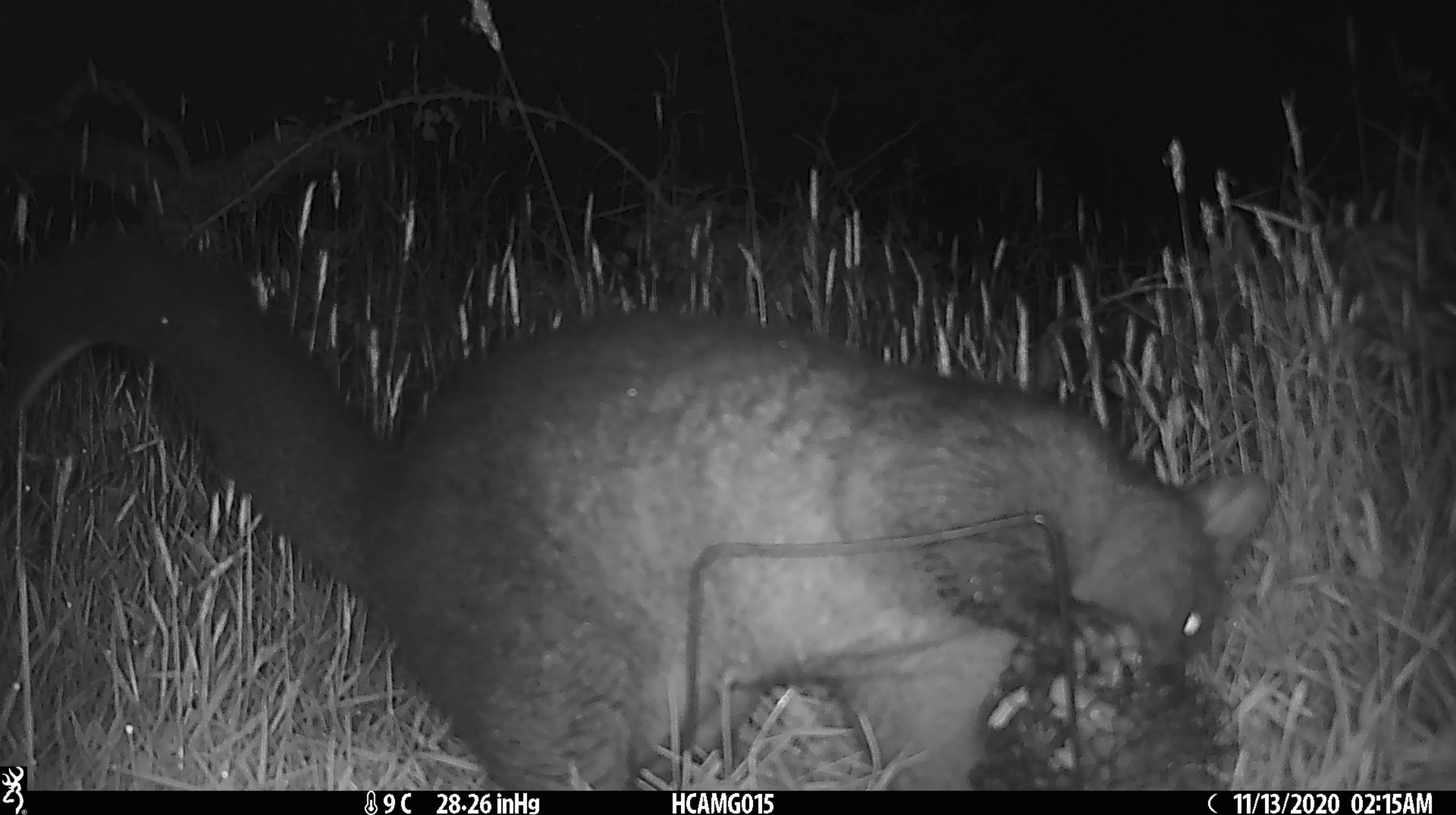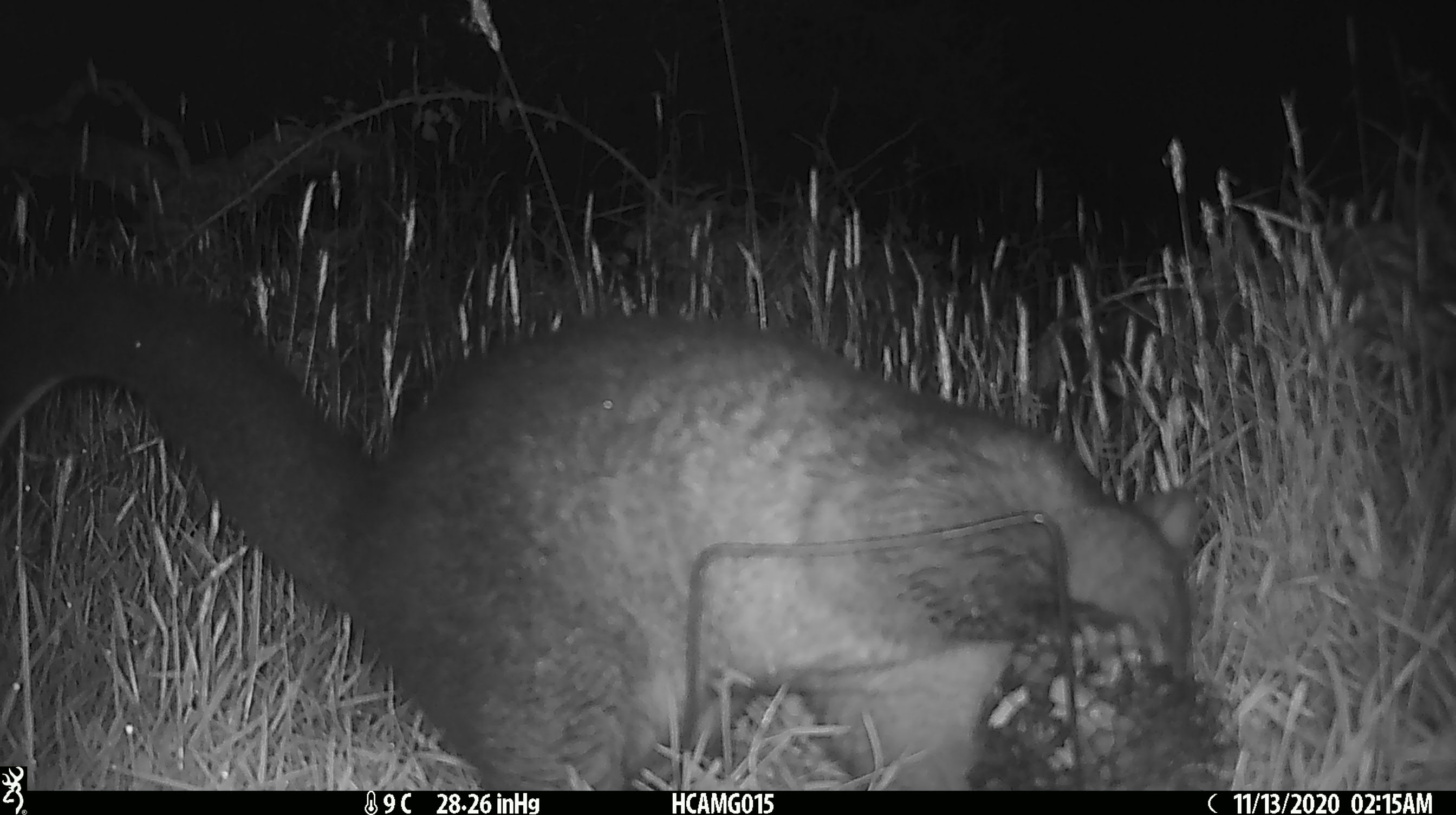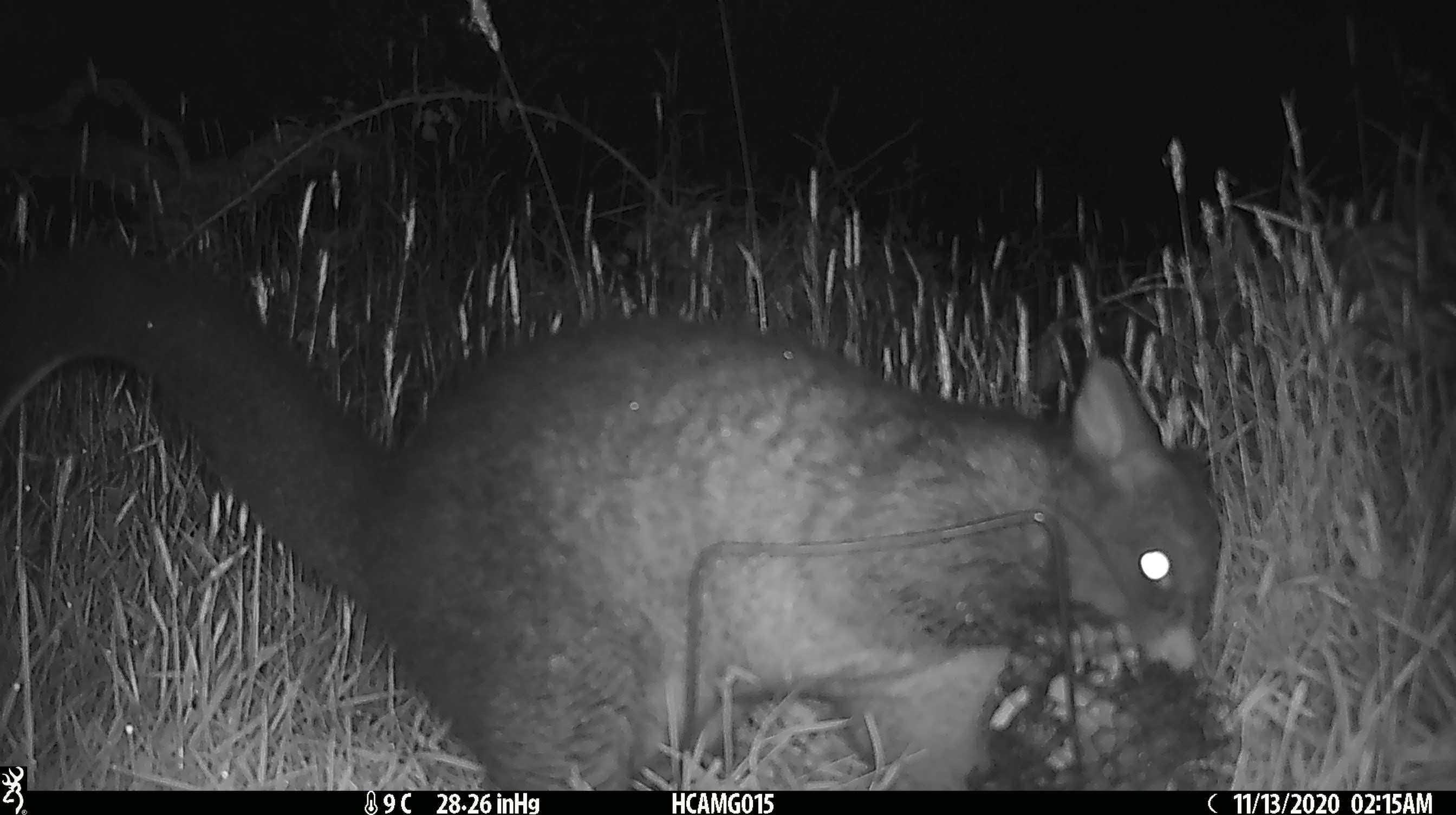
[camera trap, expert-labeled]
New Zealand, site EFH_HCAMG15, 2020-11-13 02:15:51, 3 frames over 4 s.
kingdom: Animalia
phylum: Chordata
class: Mammalia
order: Diprotodontia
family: Phalangeridae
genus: Trichosurus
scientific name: Trichosurus vulpecula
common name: common brushtail possum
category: possum